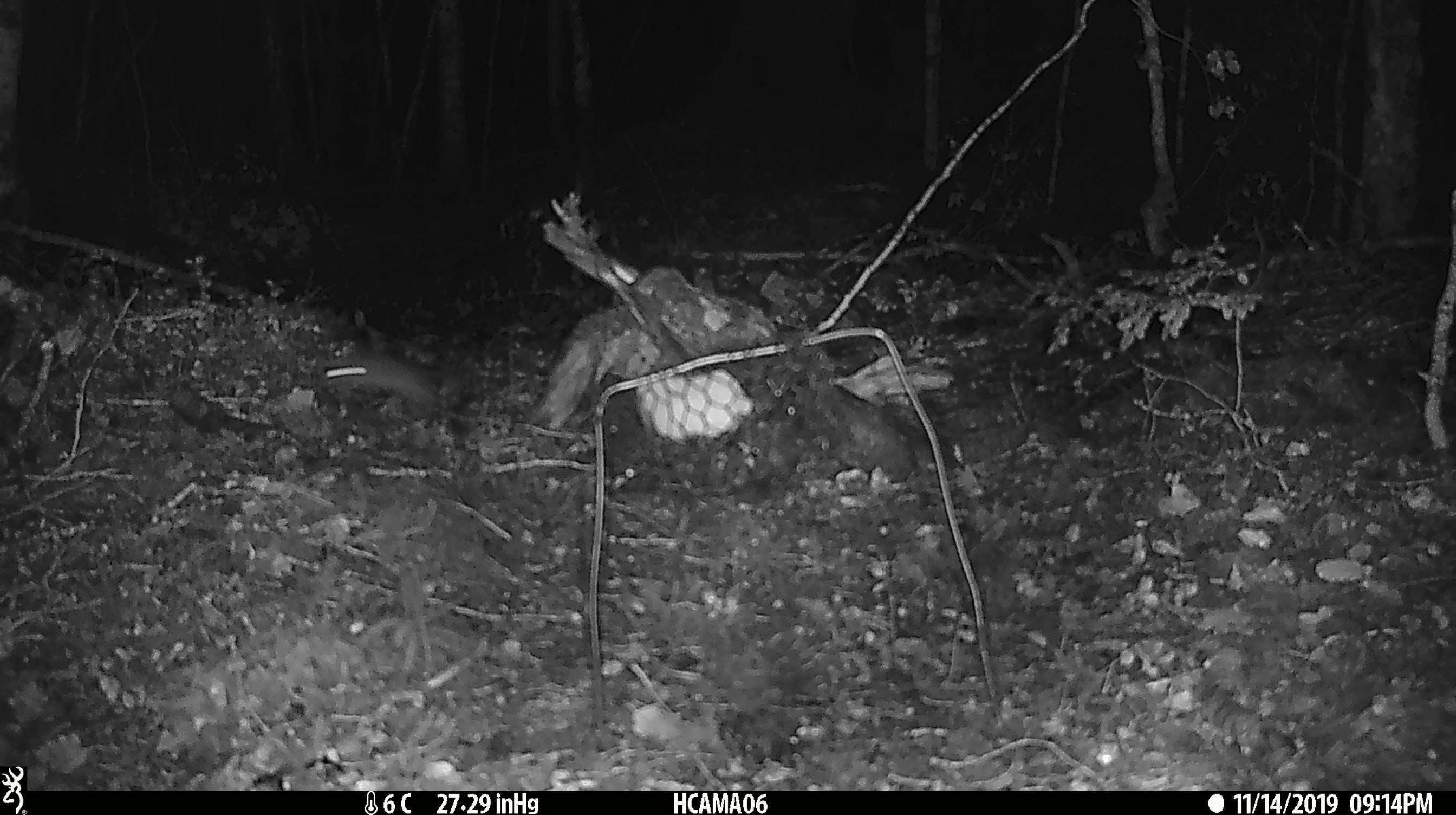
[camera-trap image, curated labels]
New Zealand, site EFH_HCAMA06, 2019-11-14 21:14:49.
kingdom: Animalia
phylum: Chordata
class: Mammalia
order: Rodentia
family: Muridae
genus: Mus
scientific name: Mus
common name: mouse